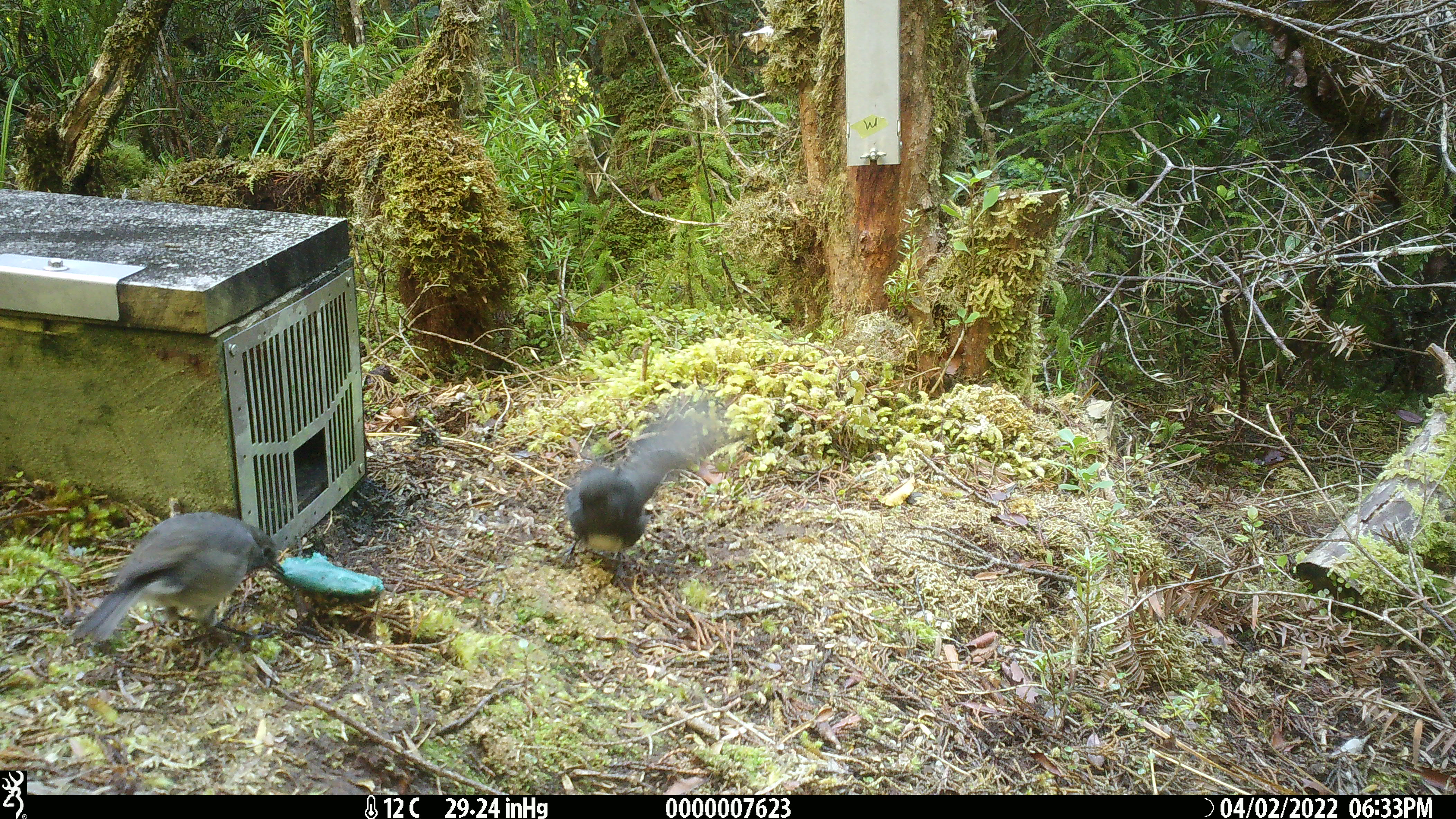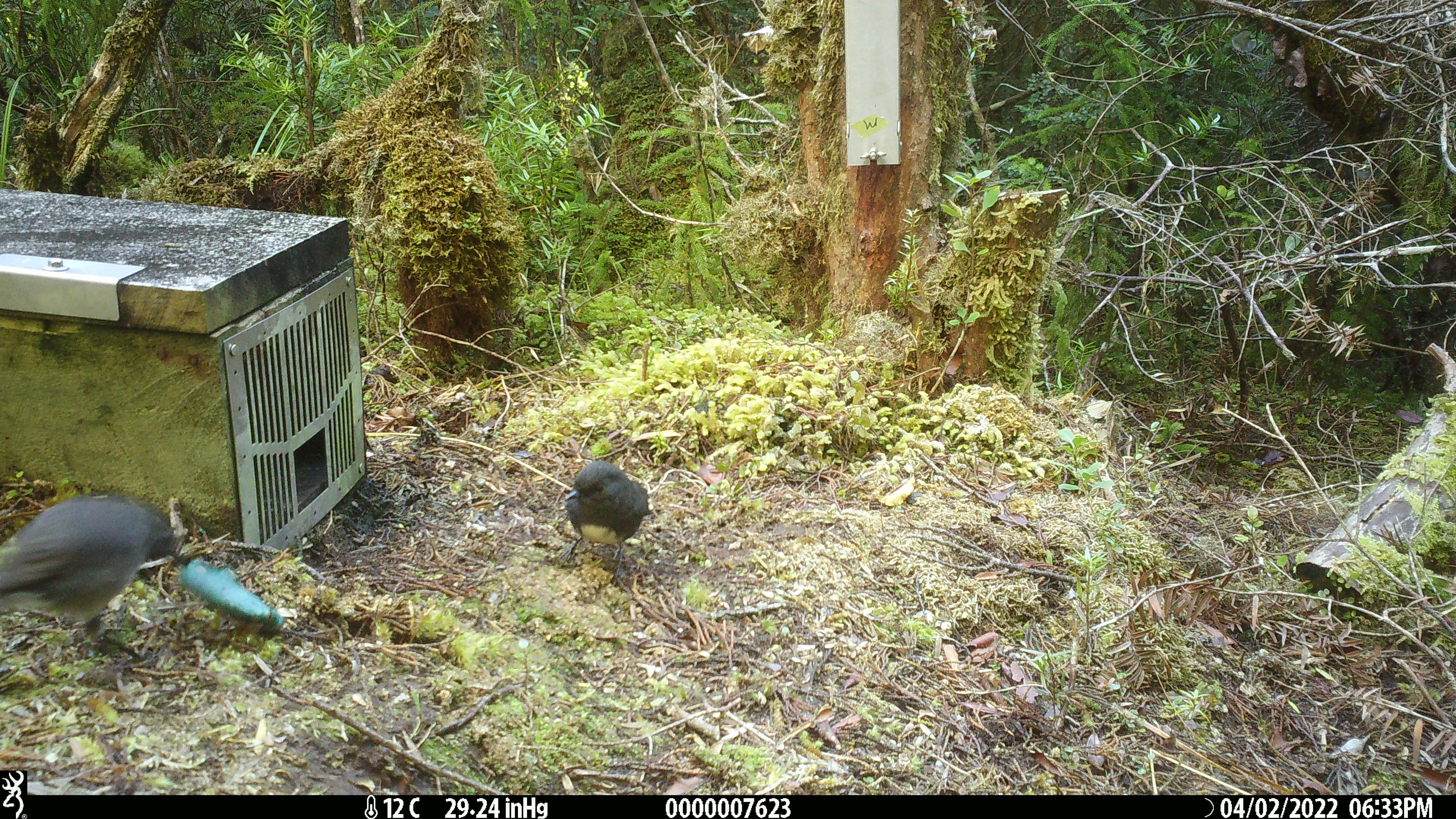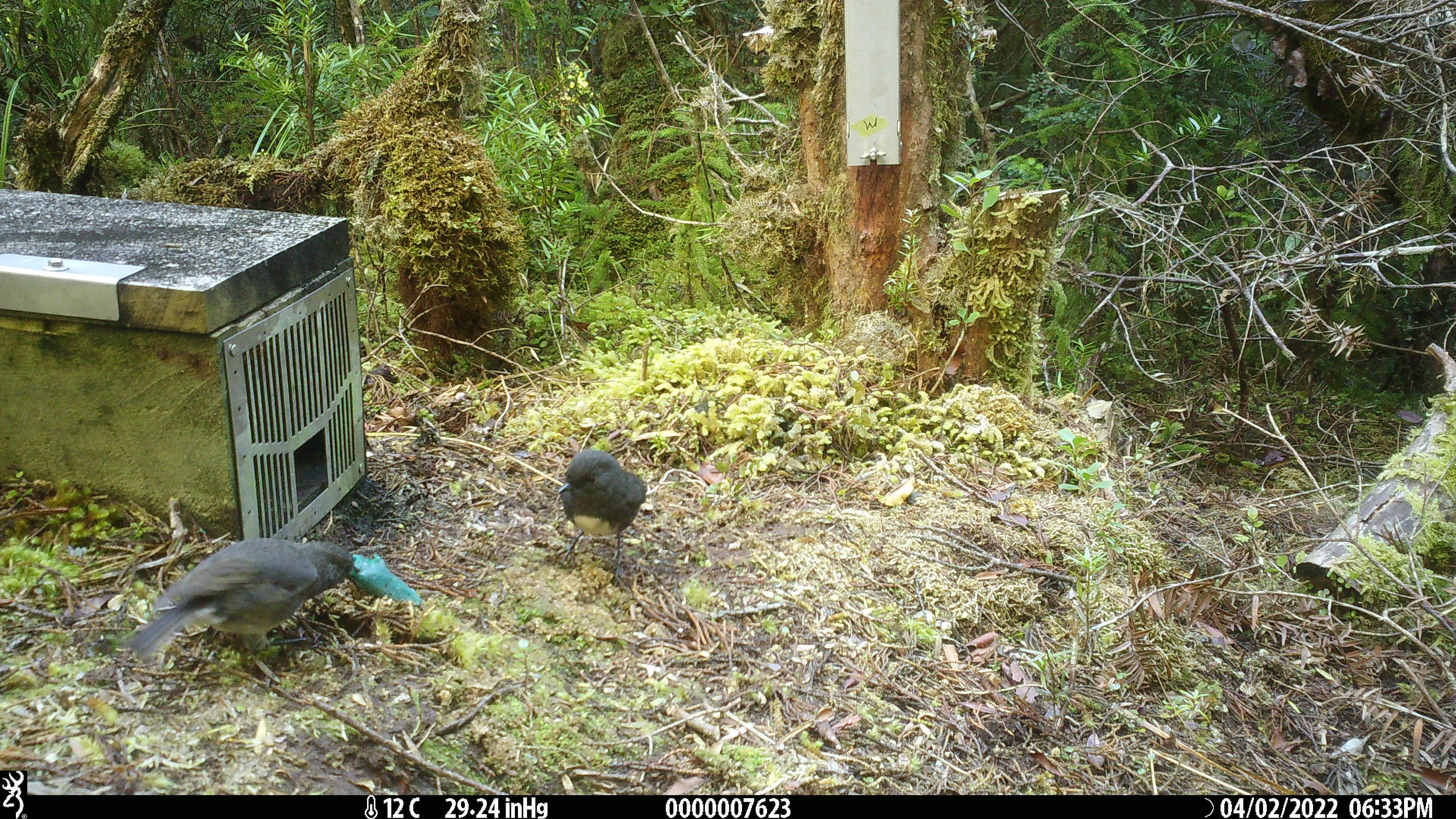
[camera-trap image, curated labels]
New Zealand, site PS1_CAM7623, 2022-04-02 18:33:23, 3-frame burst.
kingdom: Animalia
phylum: Chordata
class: Aves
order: Passeriformes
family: Petroicidae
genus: Petroica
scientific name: Petroica australis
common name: new zealand robin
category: robin